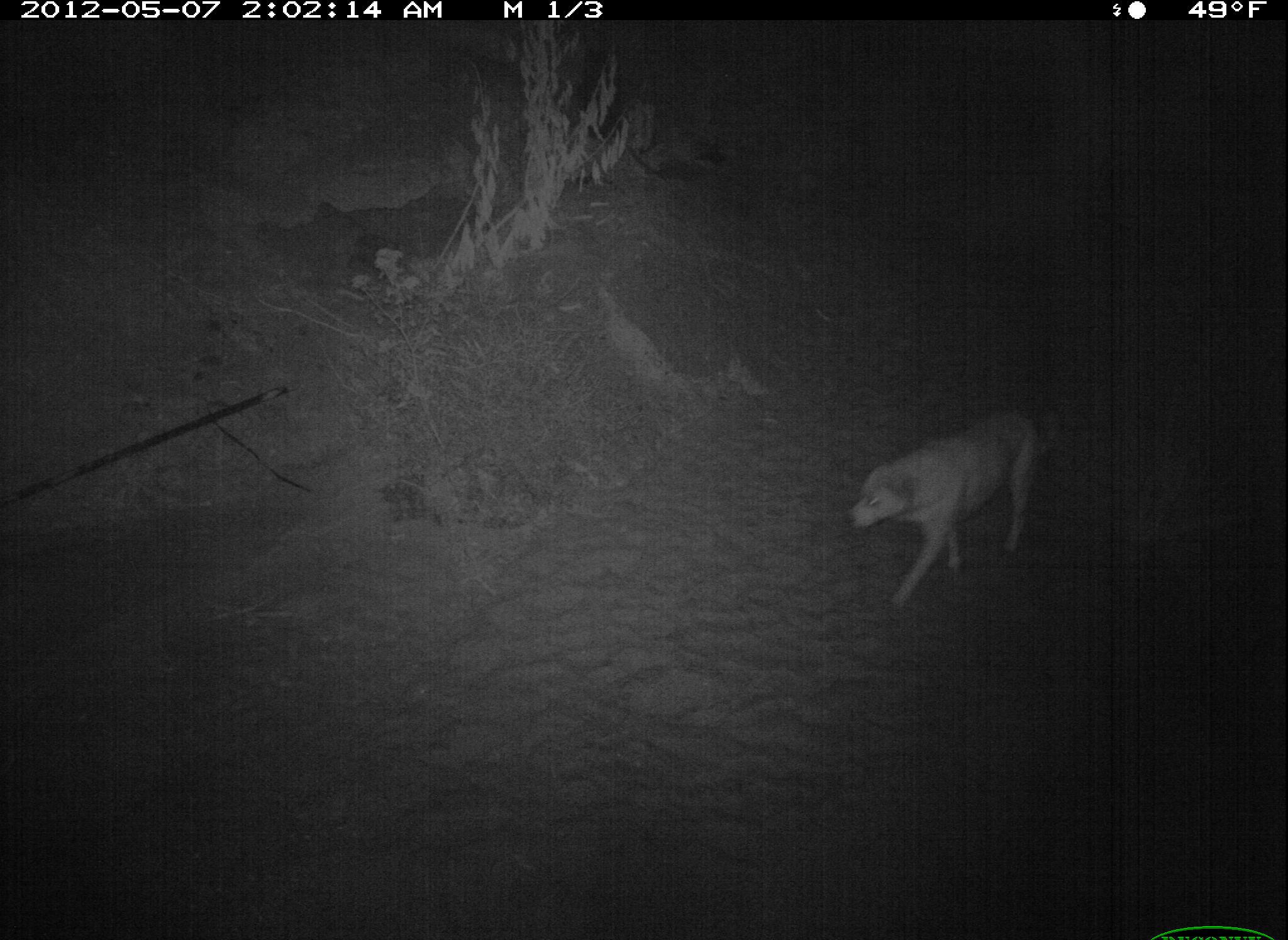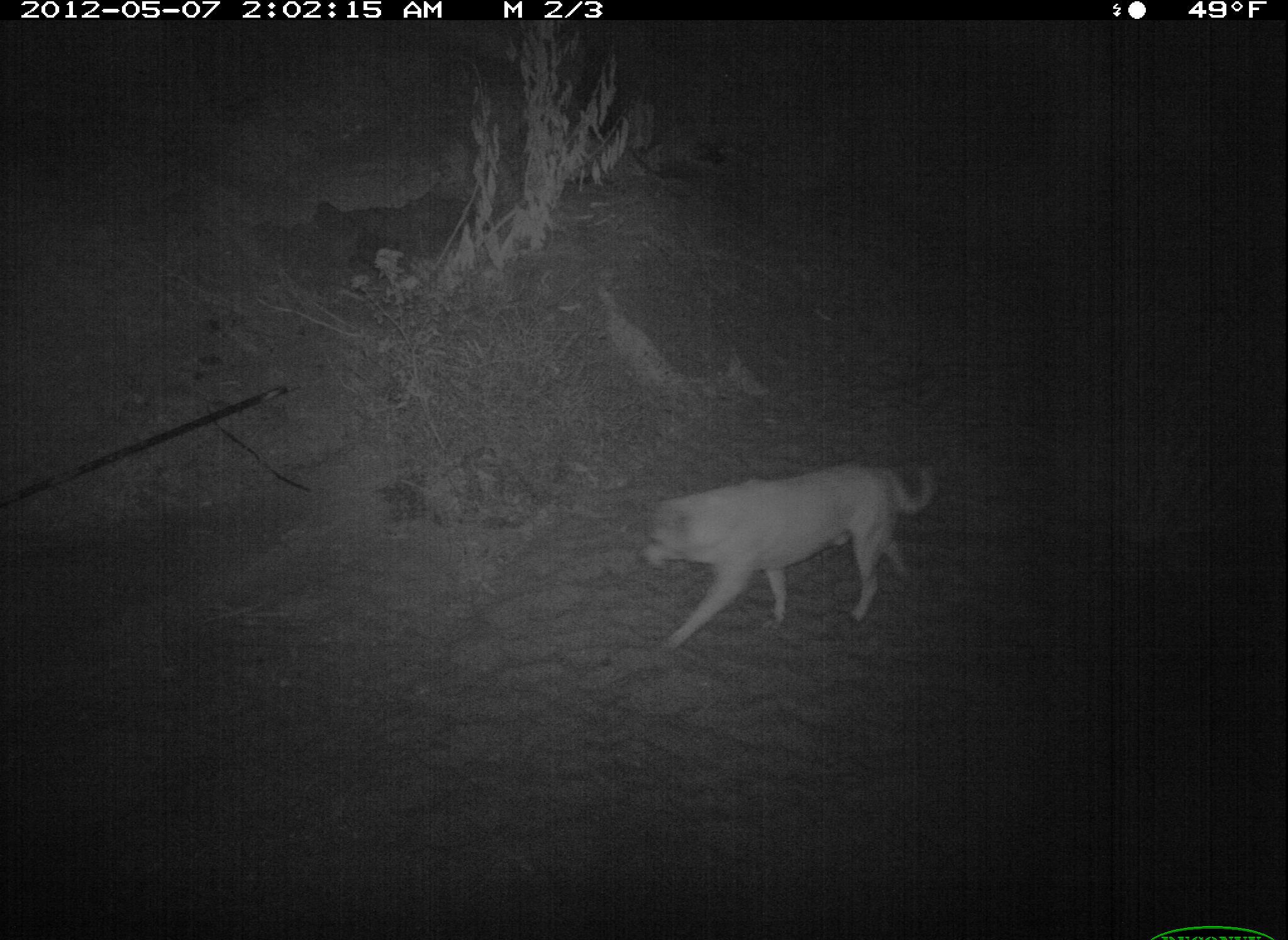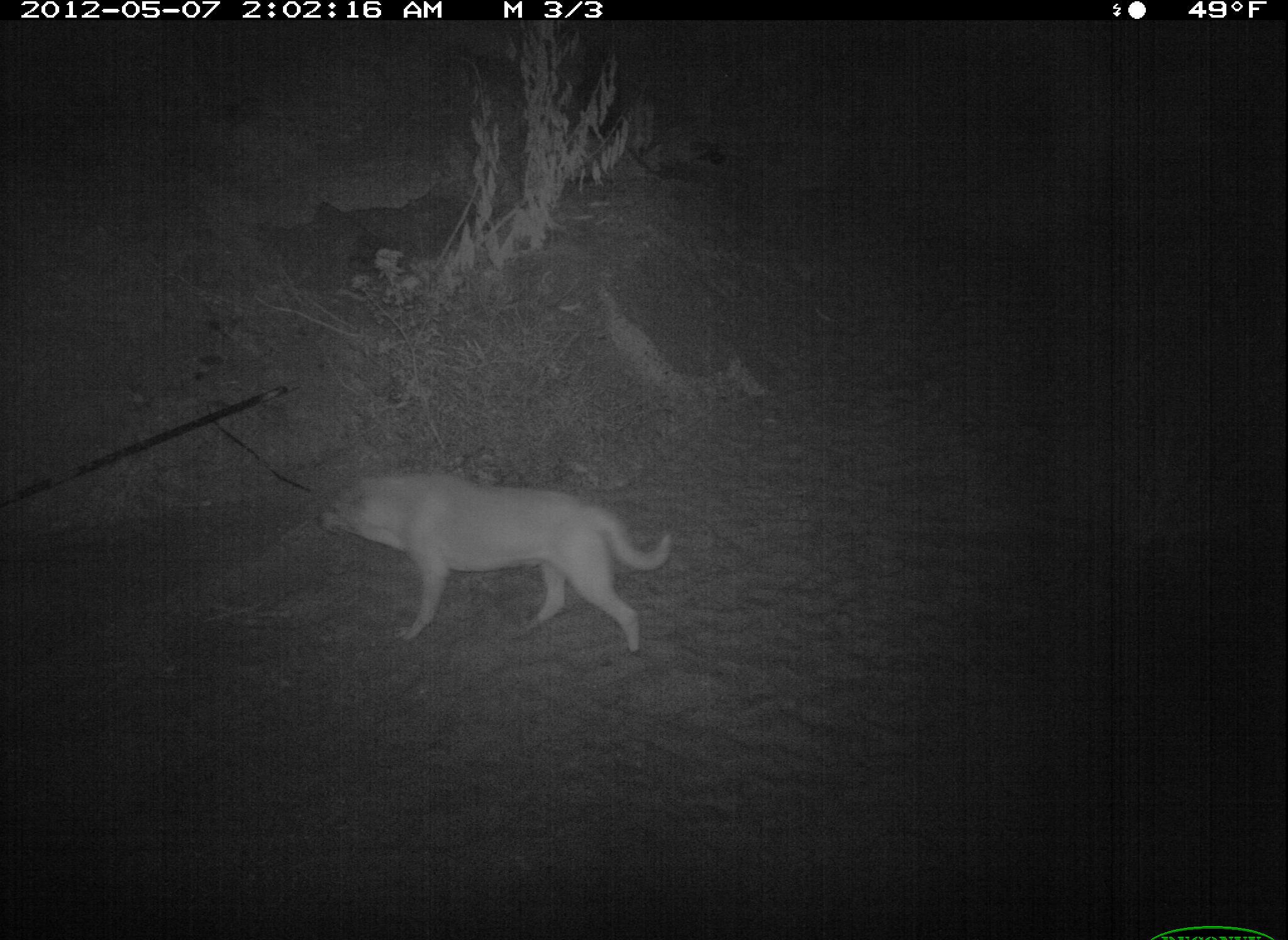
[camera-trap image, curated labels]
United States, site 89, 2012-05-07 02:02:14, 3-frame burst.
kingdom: Animalia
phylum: Chordata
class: Mammalia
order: Carnivora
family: Canidae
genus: Canis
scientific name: Canis familiaris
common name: domestic dog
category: dog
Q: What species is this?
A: Dog (domestic dog) (Canis familiaris).